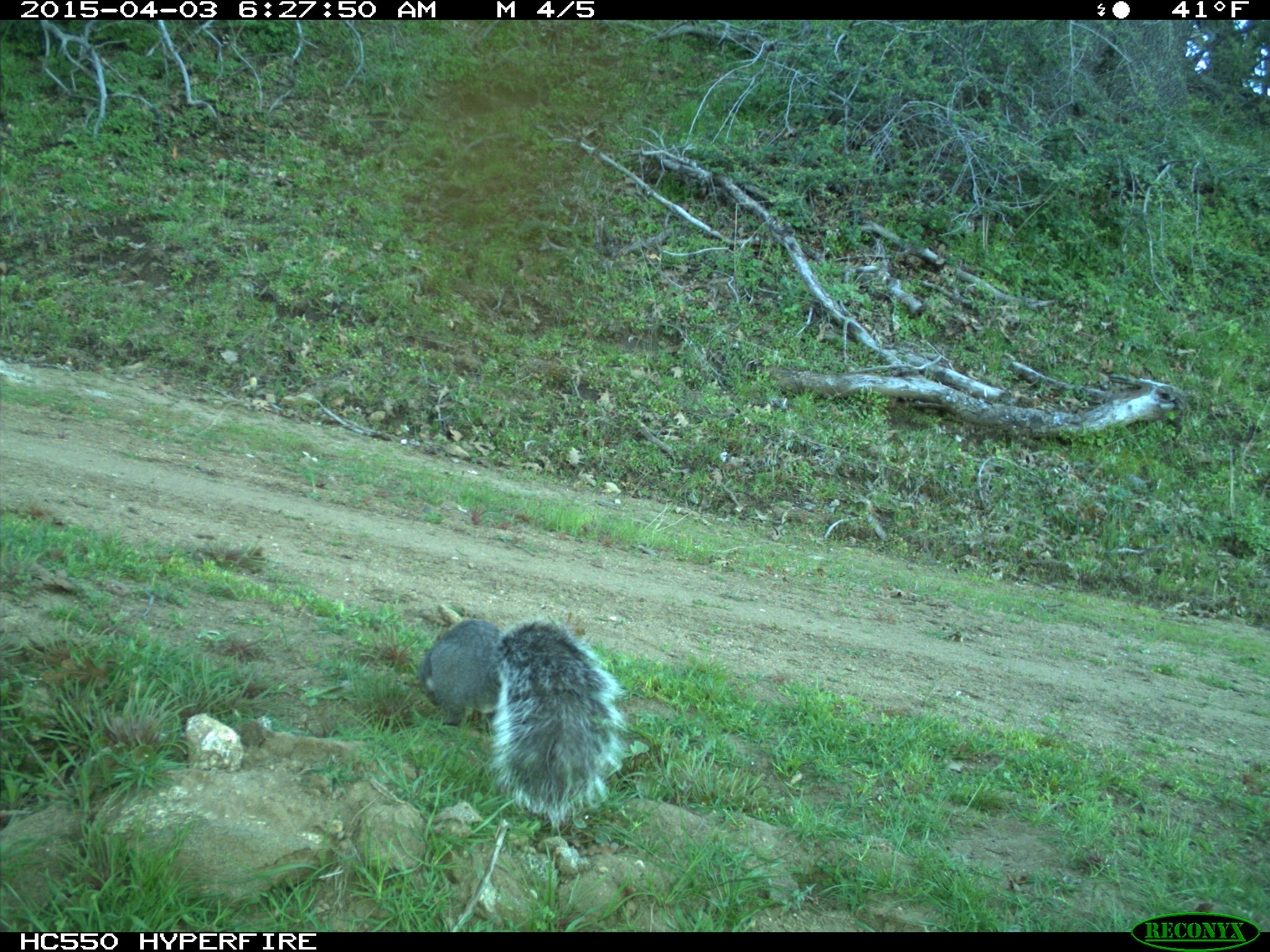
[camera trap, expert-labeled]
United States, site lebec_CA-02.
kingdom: Animalia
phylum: Chordata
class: Mammalia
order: Rodentia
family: Sciuridae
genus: Sciurus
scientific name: Sciurus carolinensis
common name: eastern gray squirrel